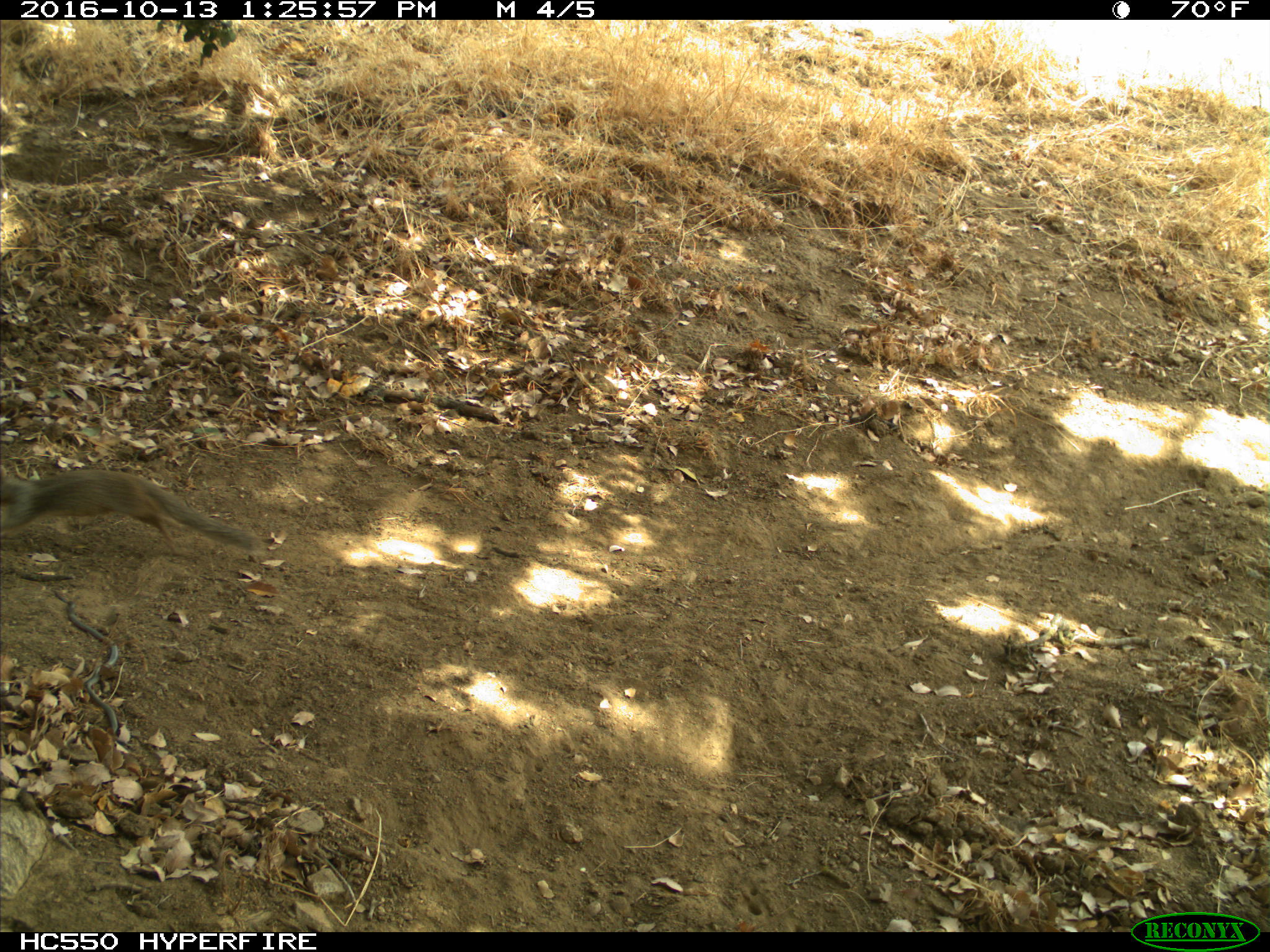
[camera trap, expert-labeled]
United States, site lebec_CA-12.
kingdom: Animalia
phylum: Chordata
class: Mammalia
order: Rodentia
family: Sciuridae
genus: Otospermophilus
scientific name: Otospermophilus beecheyi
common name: california ground squirrel